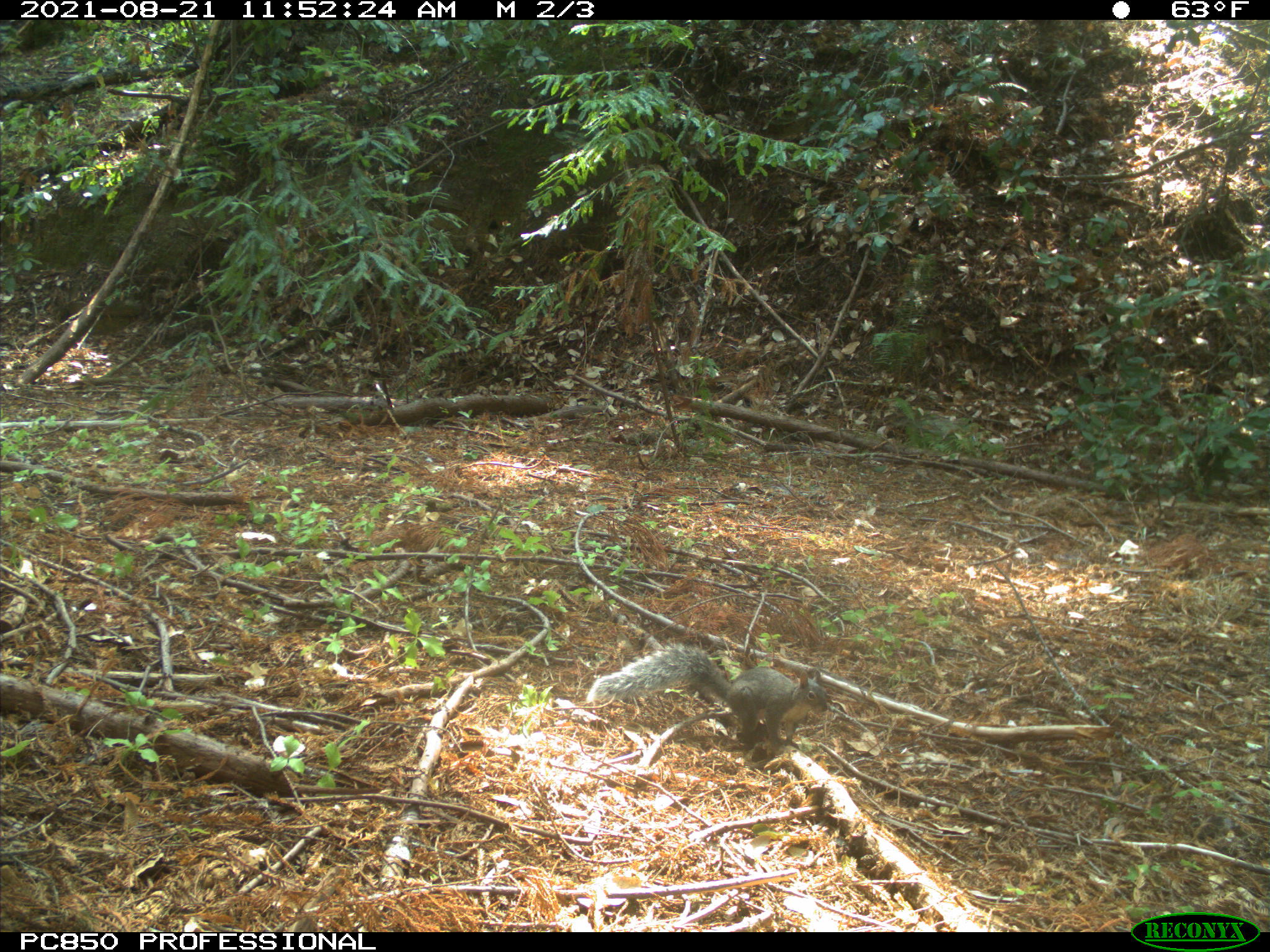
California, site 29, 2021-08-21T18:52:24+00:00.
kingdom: Animalia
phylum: Chordata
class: Mammalia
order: Rodentia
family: Sciuridae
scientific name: Sciuridae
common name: squirrel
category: unknown squirrel